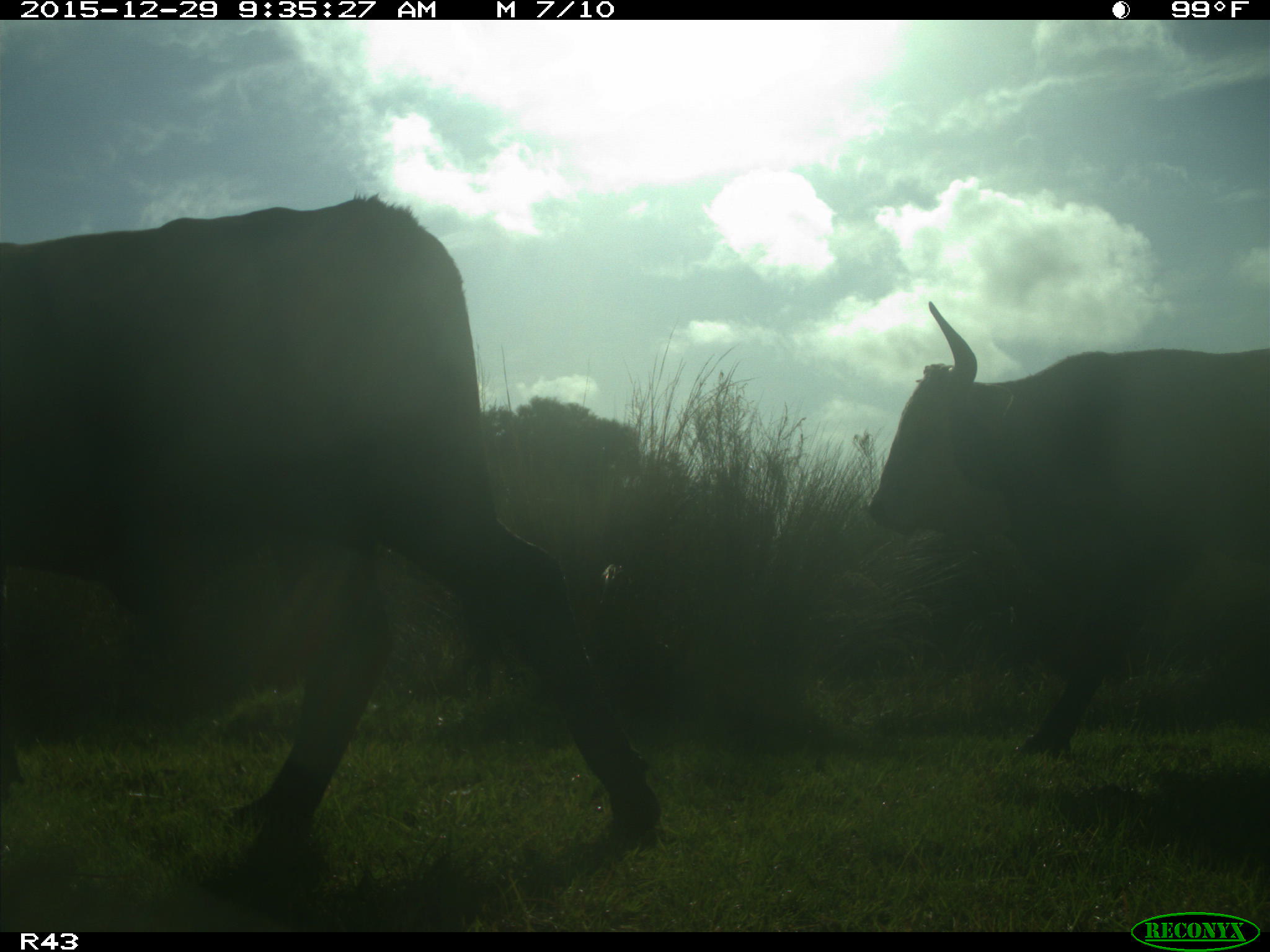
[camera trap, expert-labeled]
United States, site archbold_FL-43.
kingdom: Animalia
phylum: Chordata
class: Mammalia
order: Artiodactyla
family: Bovidae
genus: Bos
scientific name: Bos taurus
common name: domestic cow